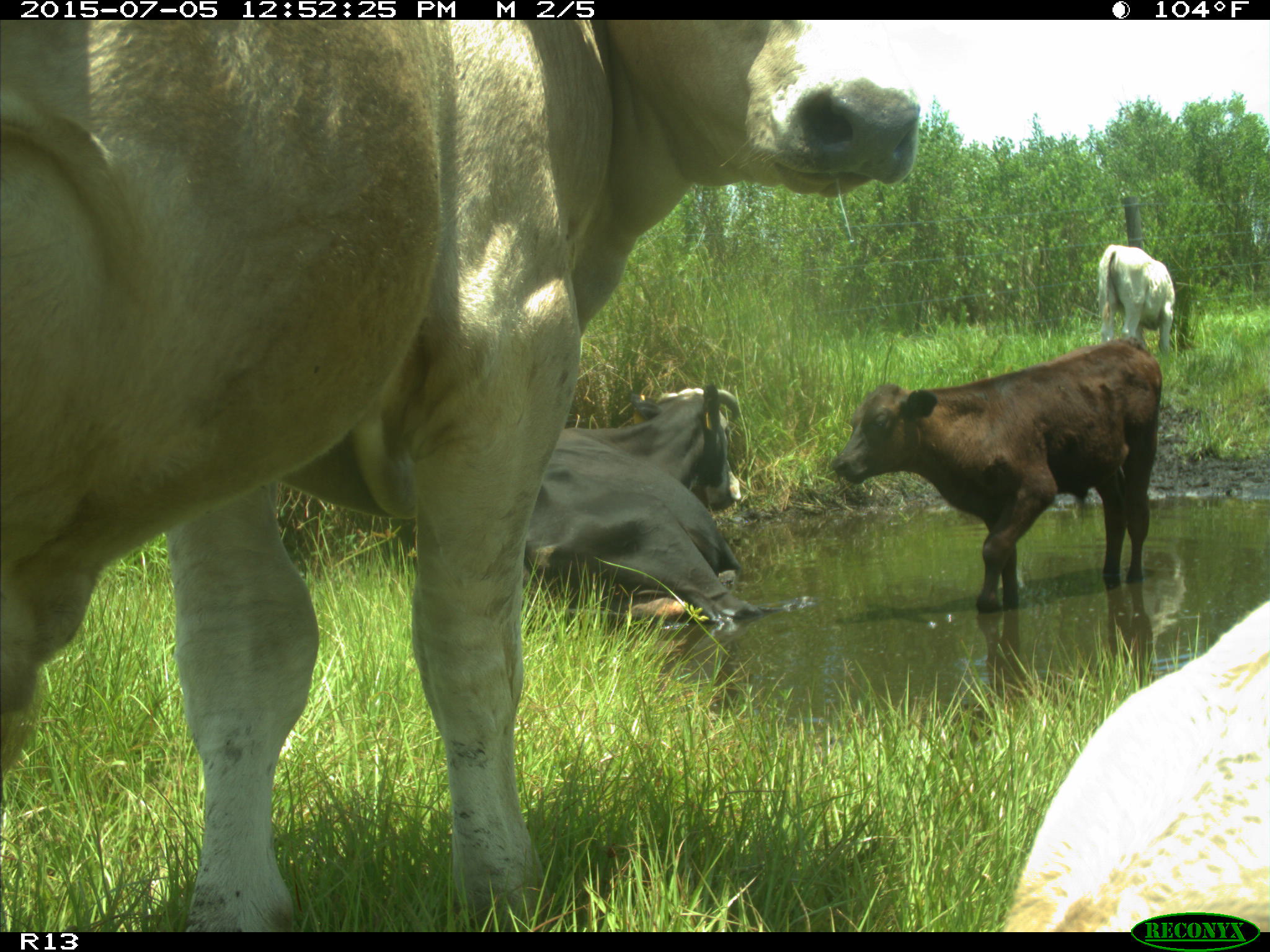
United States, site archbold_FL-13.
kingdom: Animalia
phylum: Chordata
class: Mammalia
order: Artiodactyla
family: Bovidae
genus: Bos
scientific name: Bos taurus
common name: domestic cow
Bos taurus (domestic cow).